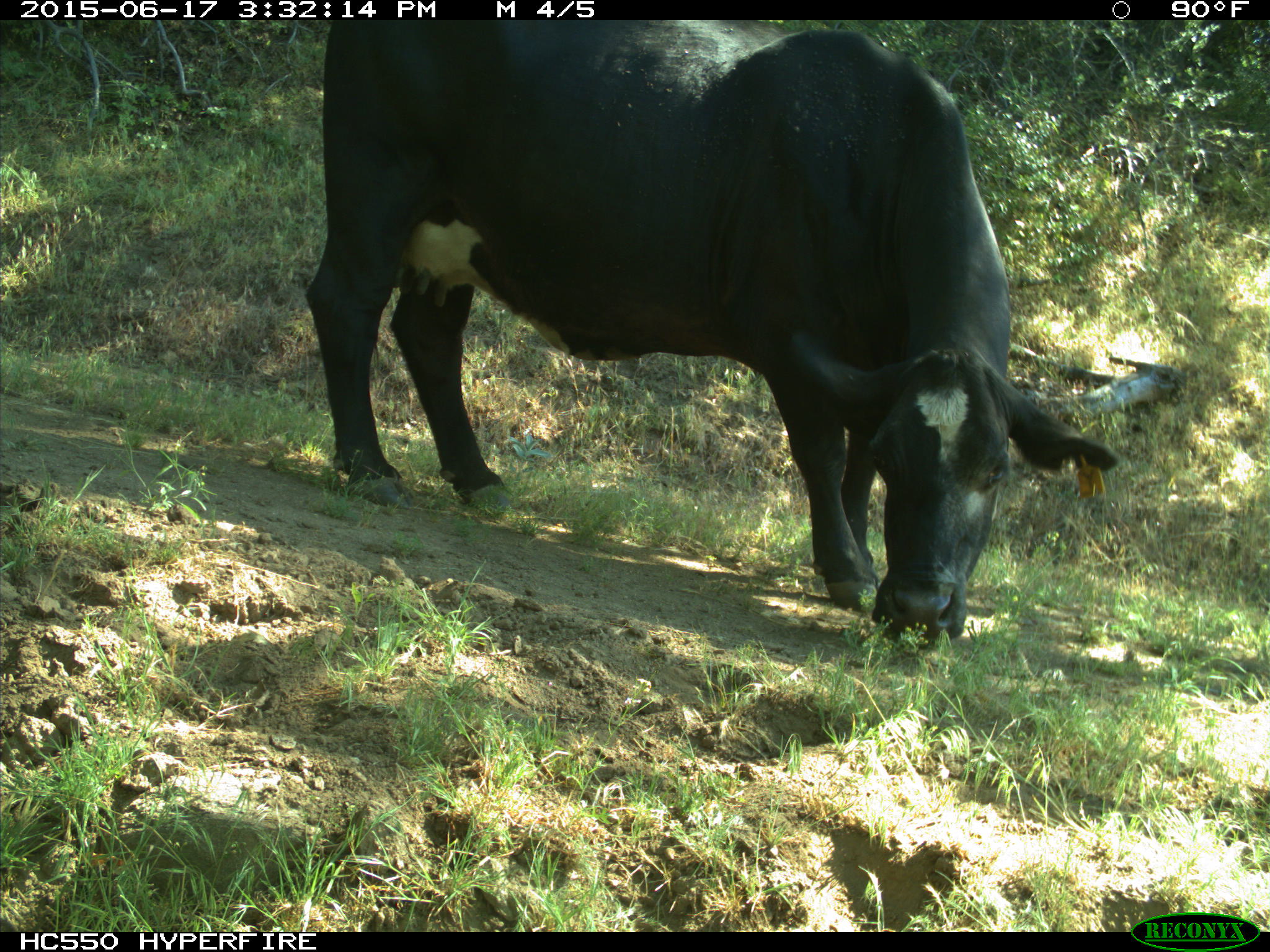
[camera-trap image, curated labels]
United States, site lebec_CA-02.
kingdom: Animalia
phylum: Chordata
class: Mammalia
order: Artiodactyla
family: Bovidae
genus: Bos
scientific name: Bos taurus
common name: domestic cow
Bos taurus (domestic cow).